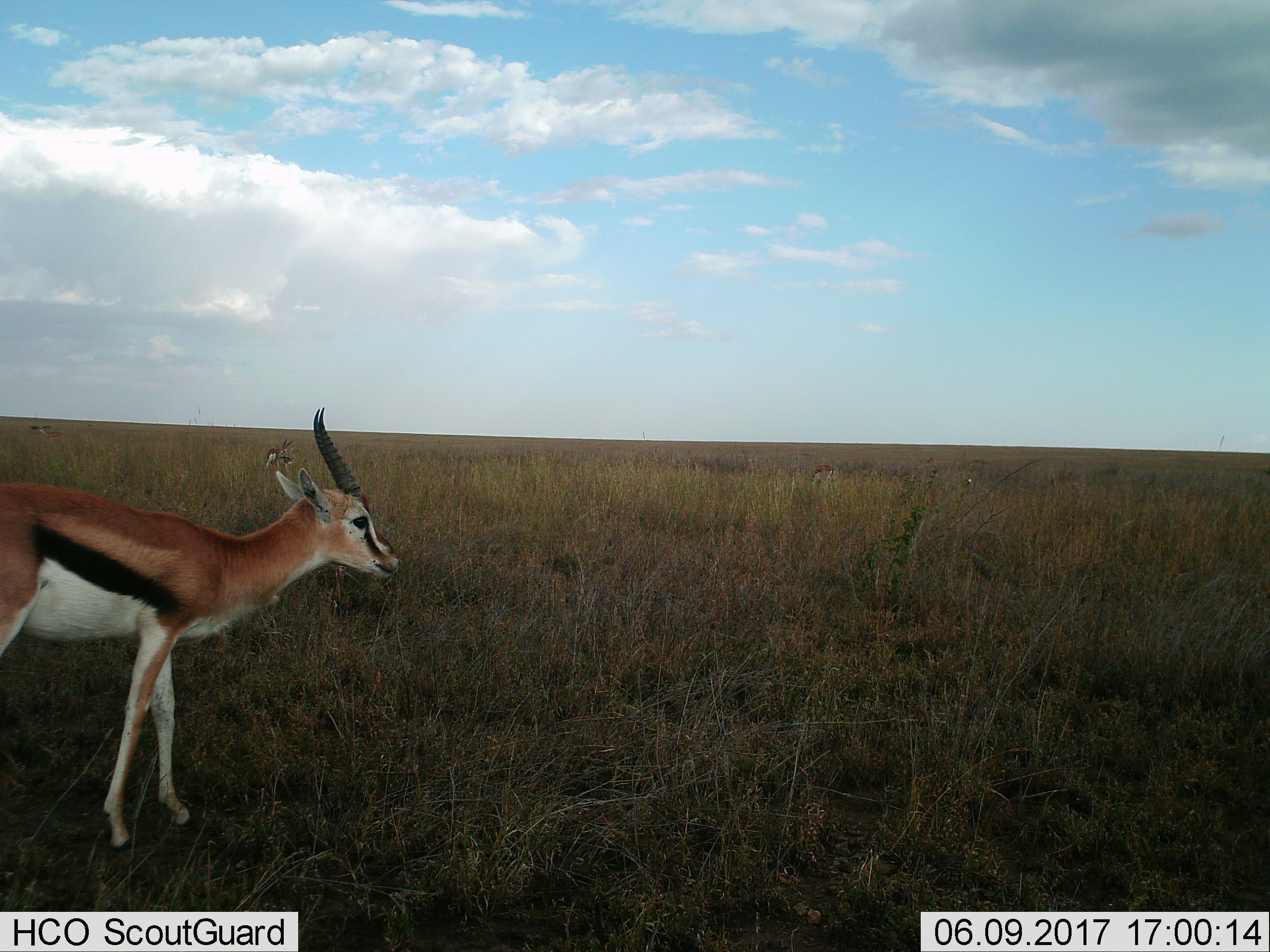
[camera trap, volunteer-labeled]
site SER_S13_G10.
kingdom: Animalia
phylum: Chordata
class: Mammalia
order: Artiodactyla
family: Bovidae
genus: Eudorcas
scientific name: Eudorcas thomsonii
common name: thomson's gazelle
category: gazellethomsons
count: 4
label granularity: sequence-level